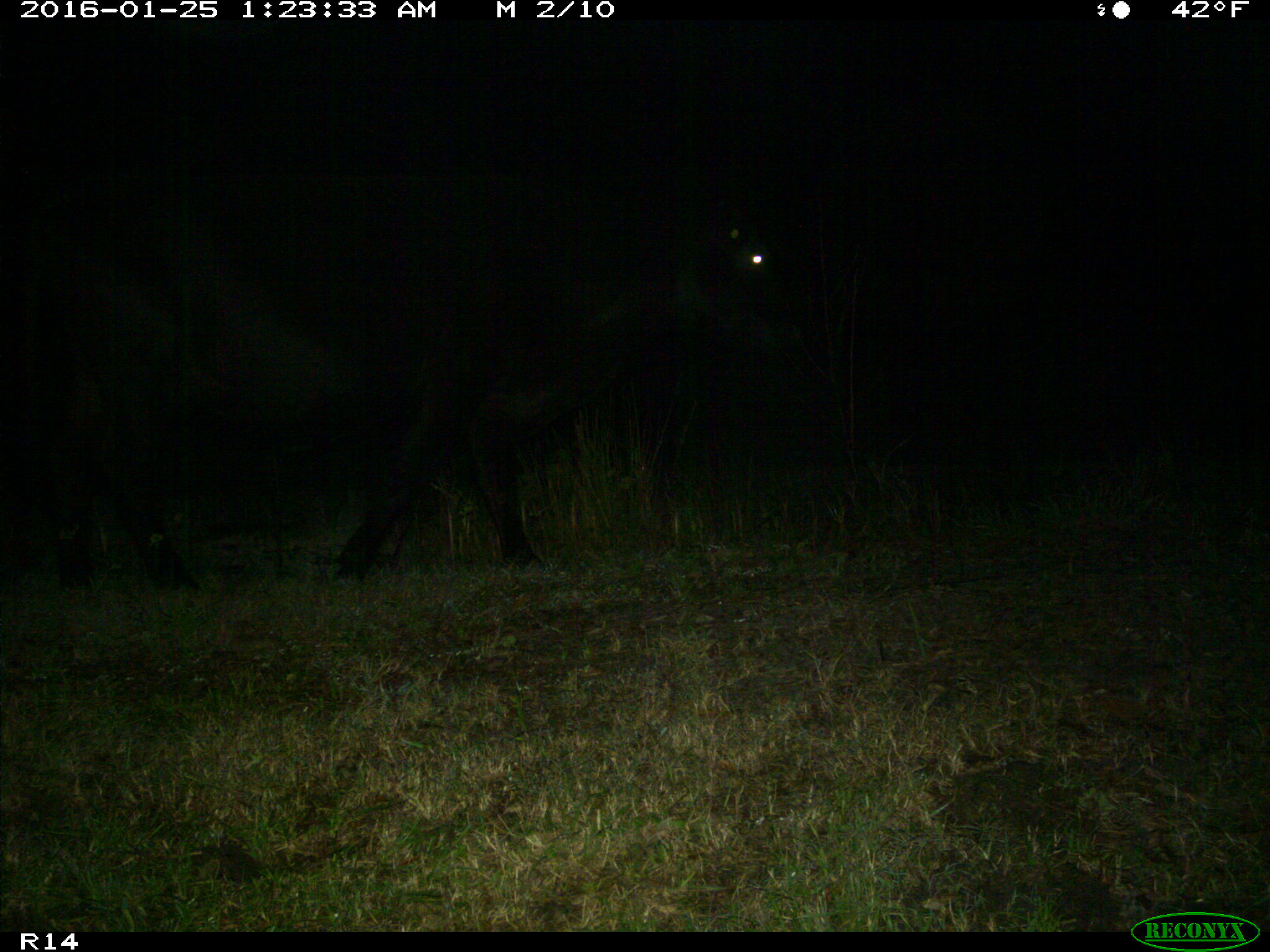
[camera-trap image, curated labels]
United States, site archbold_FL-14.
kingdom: Animalia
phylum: Chordata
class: Mammalia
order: Artiodactyla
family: Bovidae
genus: Bos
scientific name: Bos taurus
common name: domestic cow